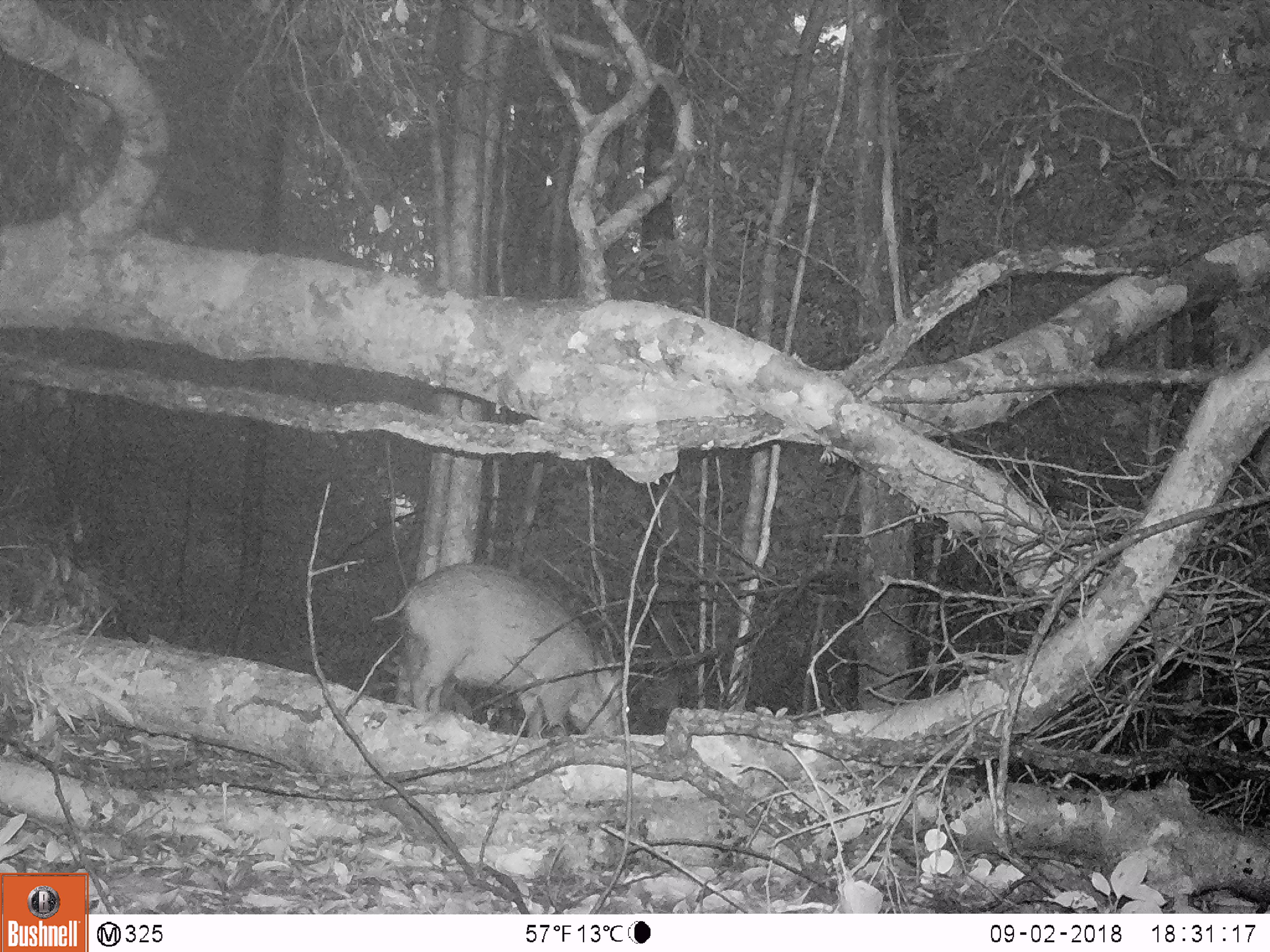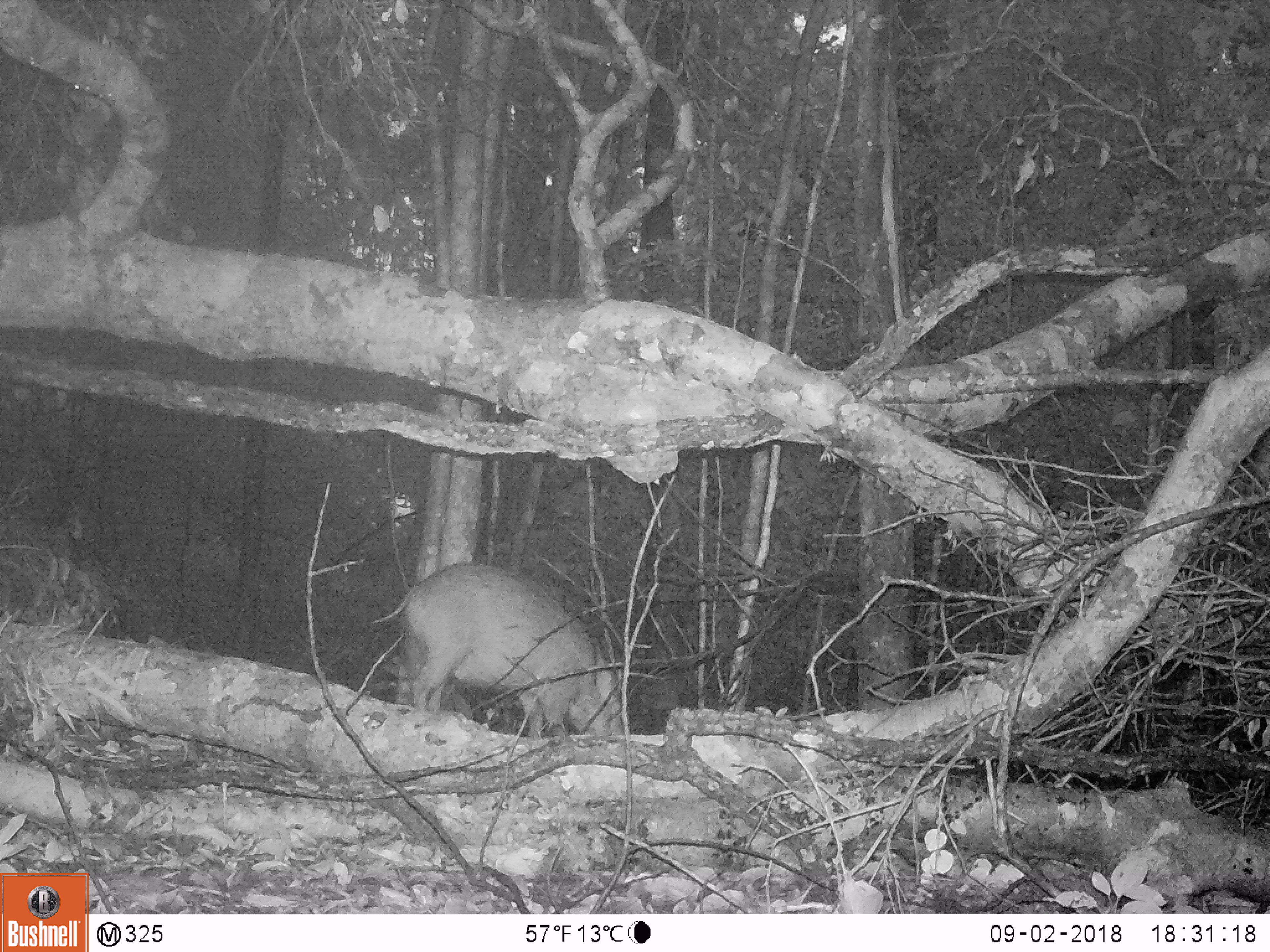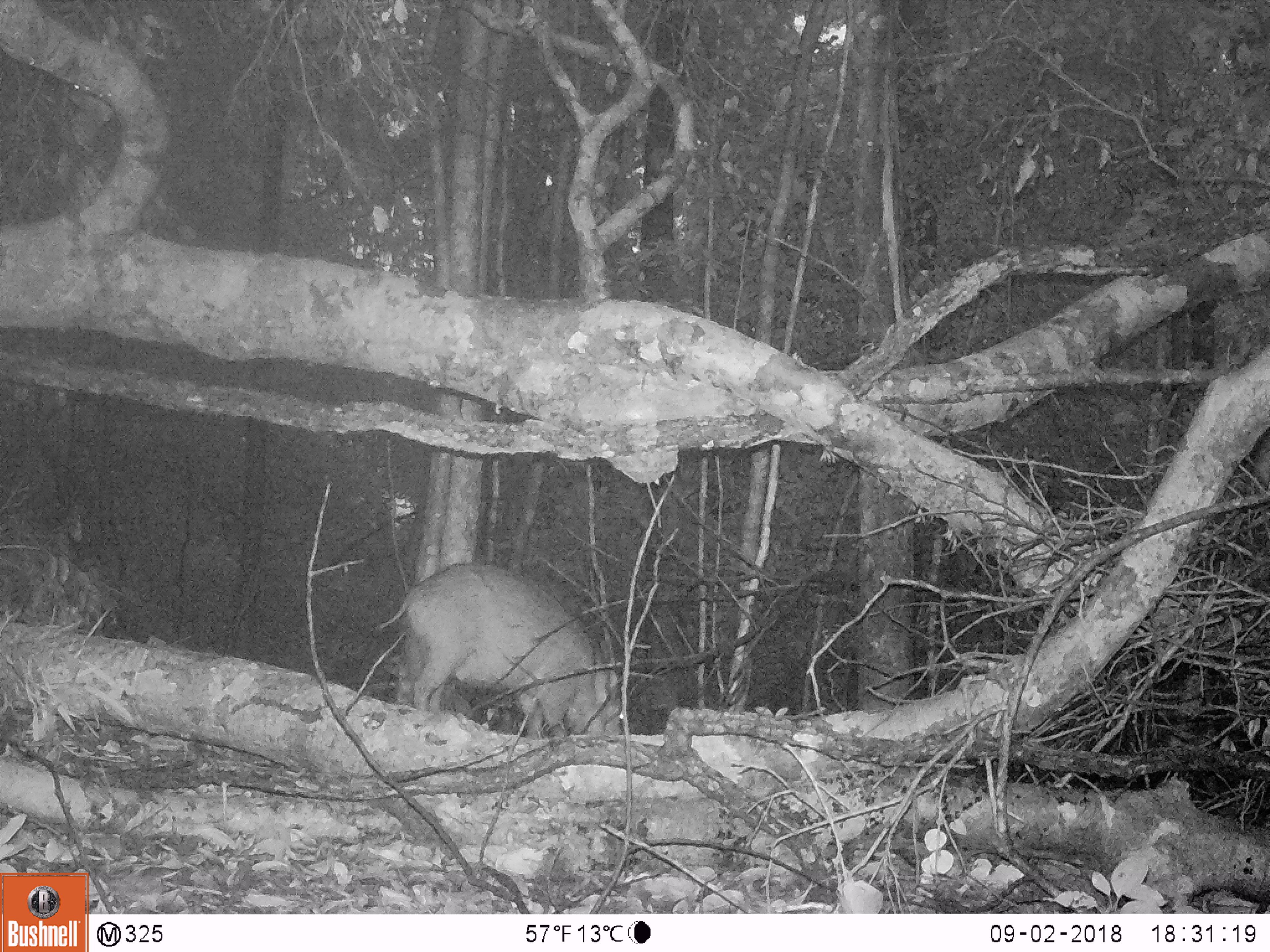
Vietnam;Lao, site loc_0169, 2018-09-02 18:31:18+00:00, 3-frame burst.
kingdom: Animalia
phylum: Chordata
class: Mammalia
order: Artiodactyla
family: Suidae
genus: Sus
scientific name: Sus scrofa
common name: eurasian wild pig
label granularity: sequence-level